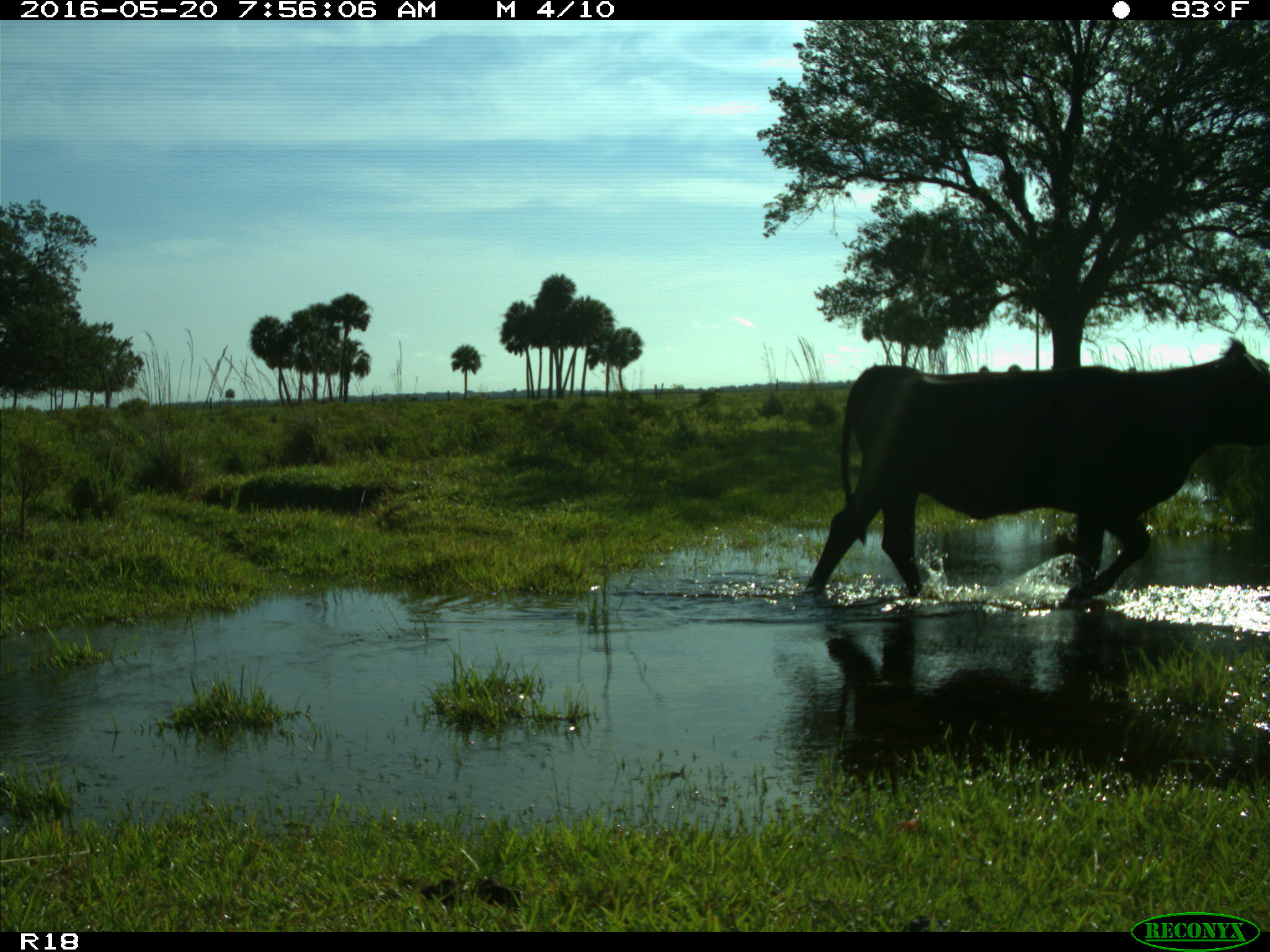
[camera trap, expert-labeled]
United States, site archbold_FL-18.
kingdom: Animalia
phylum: Chordata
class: Mammalia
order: Artiodactyla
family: Bovidae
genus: Bos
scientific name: Bos taurus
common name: domestic cow